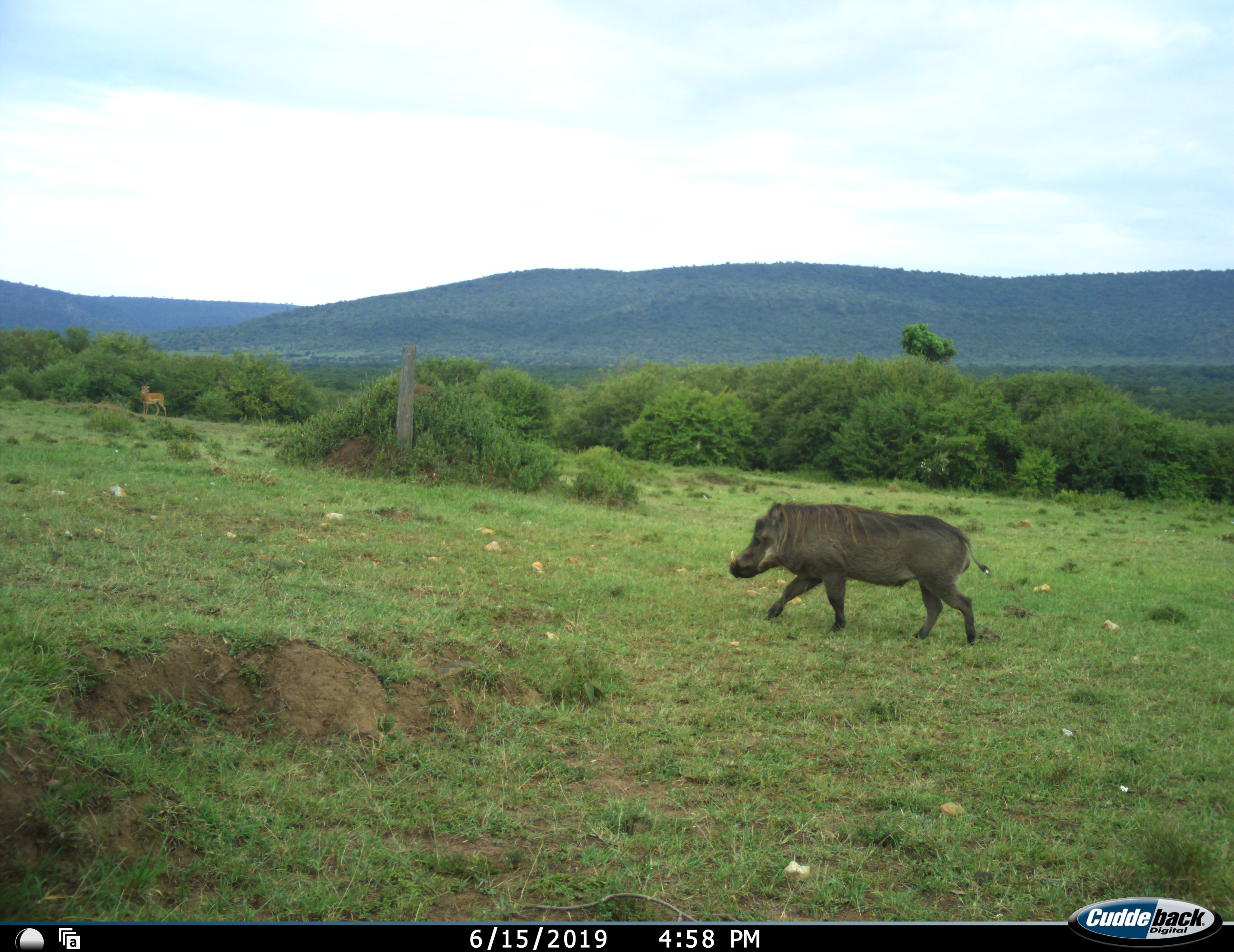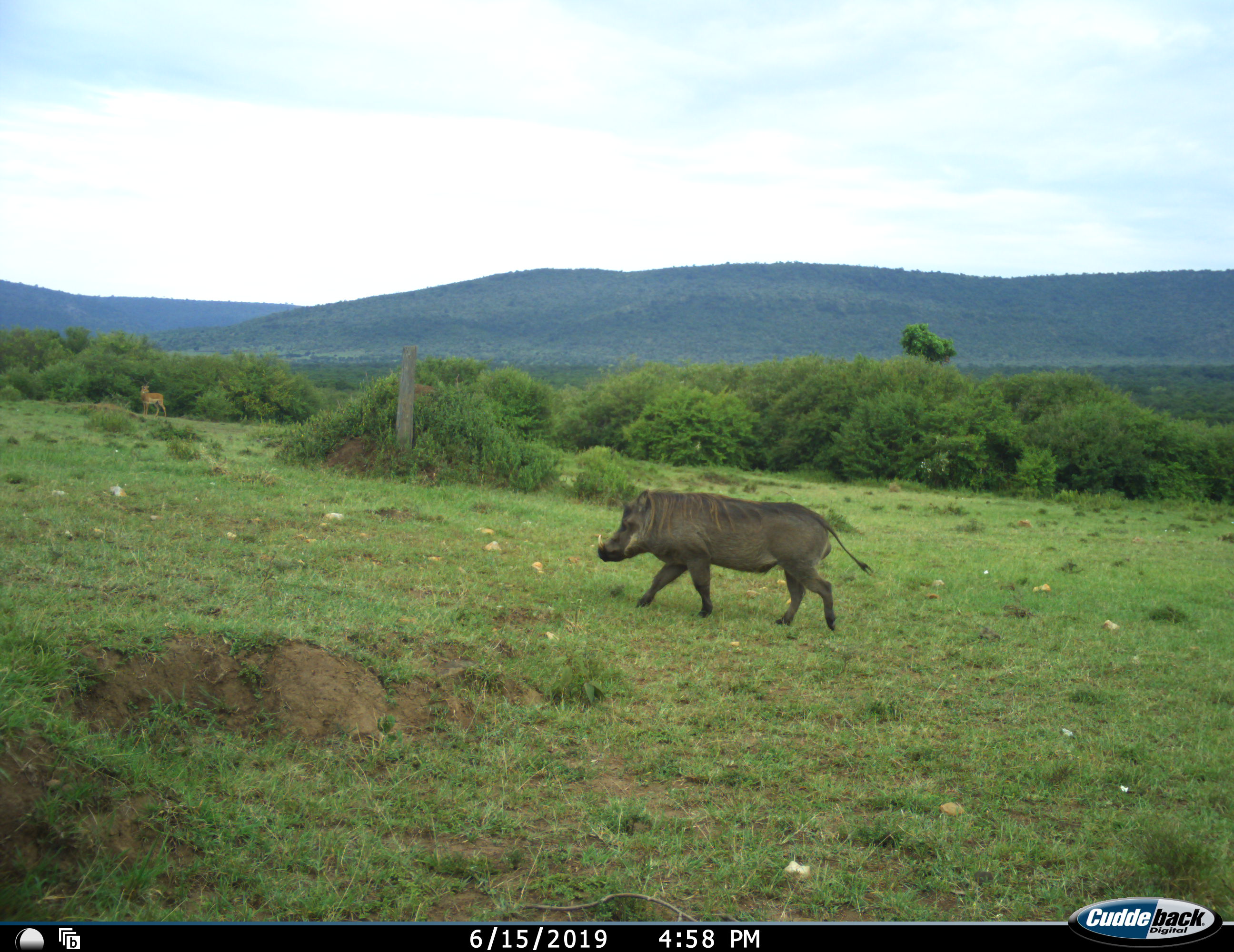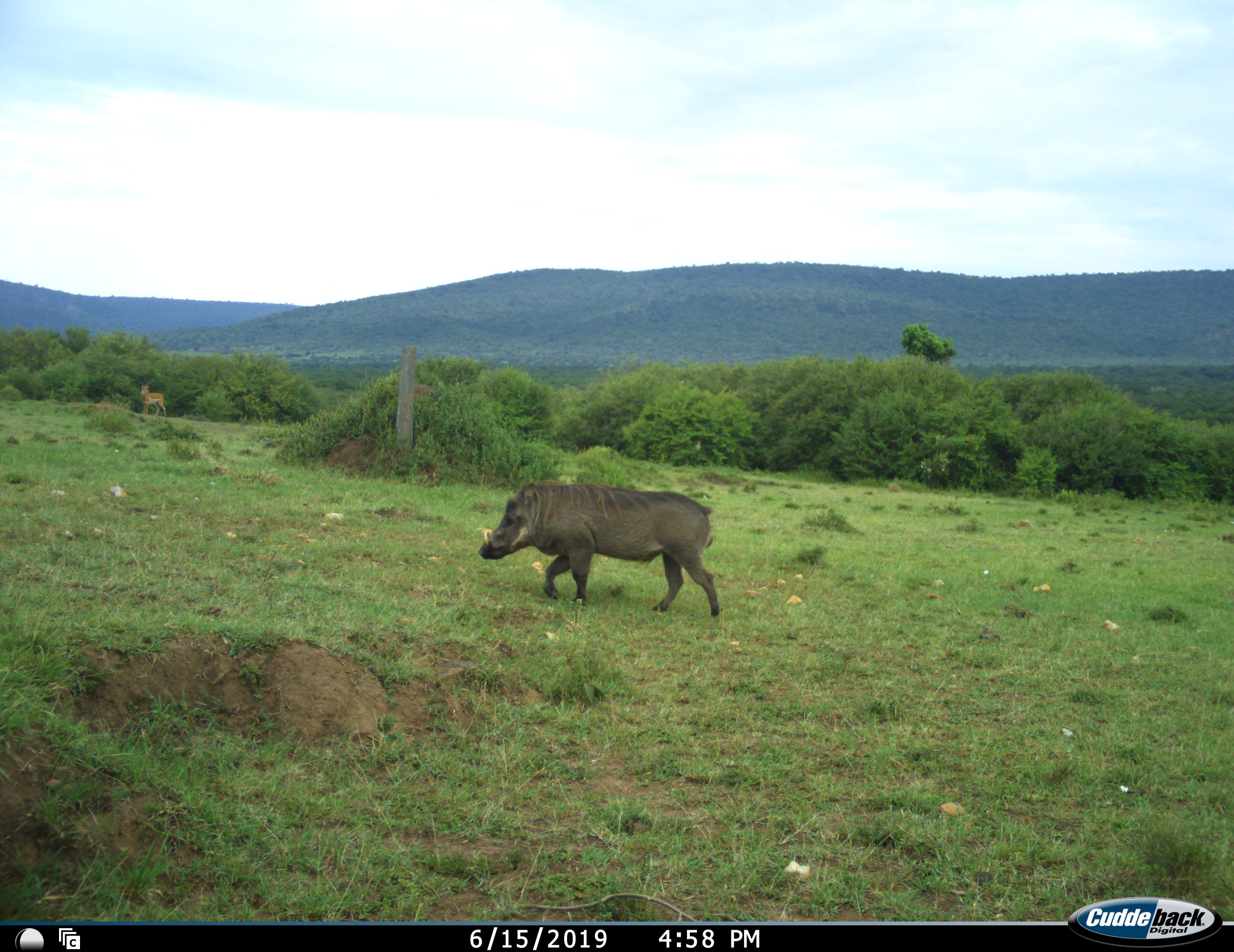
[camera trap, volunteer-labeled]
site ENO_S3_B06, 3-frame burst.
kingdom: Animalia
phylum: Chordata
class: Mammalia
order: Artiodactyla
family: Suidae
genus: Phacochoerus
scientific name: Phacochoerus africanus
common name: warthog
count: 1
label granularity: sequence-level